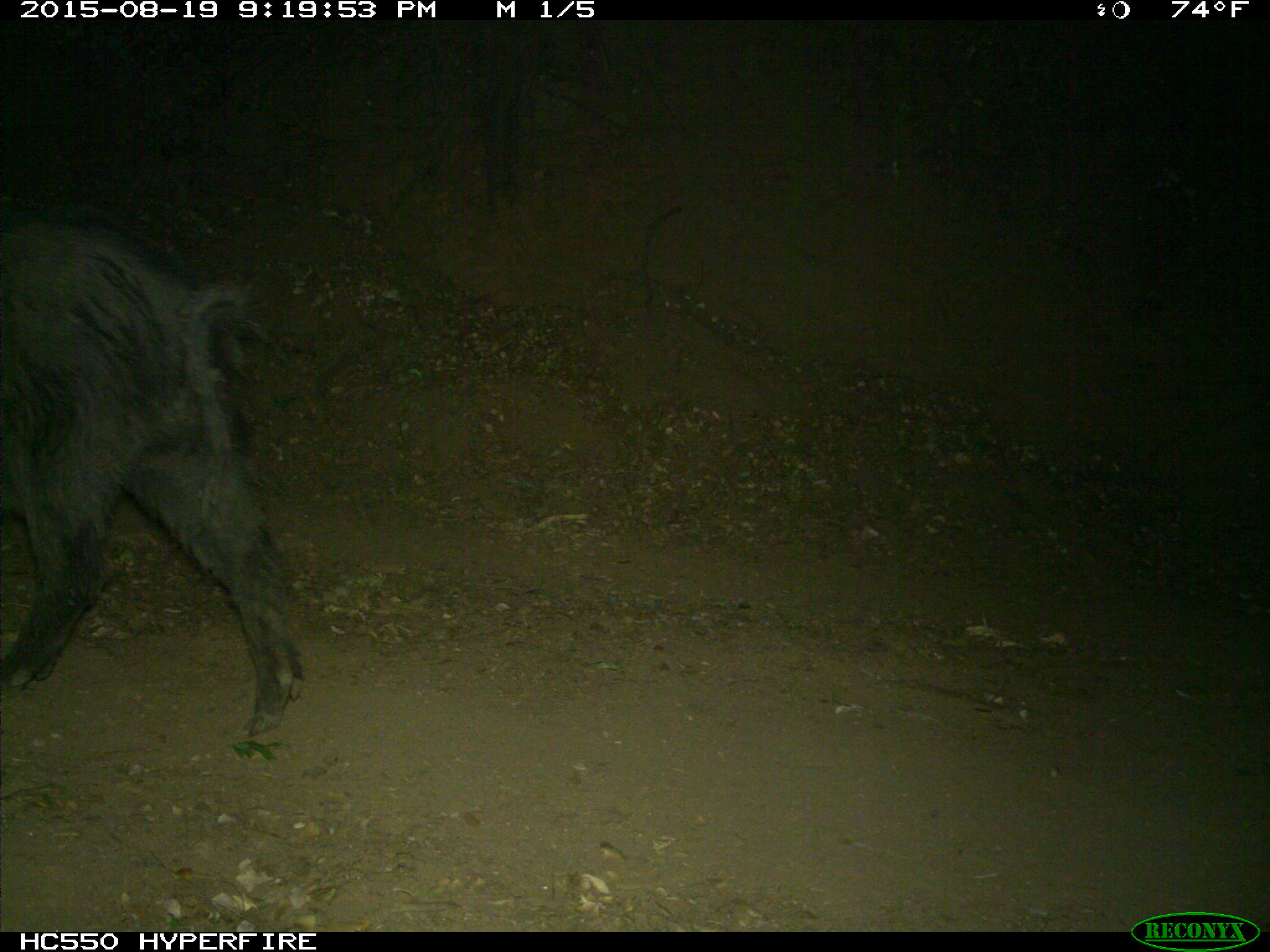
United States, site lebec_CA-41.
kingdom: Animalia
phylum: Chordata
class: Mammalia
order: Artiodactyla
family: Suidae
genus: Sus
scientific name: Sus scrofa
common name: wild boar